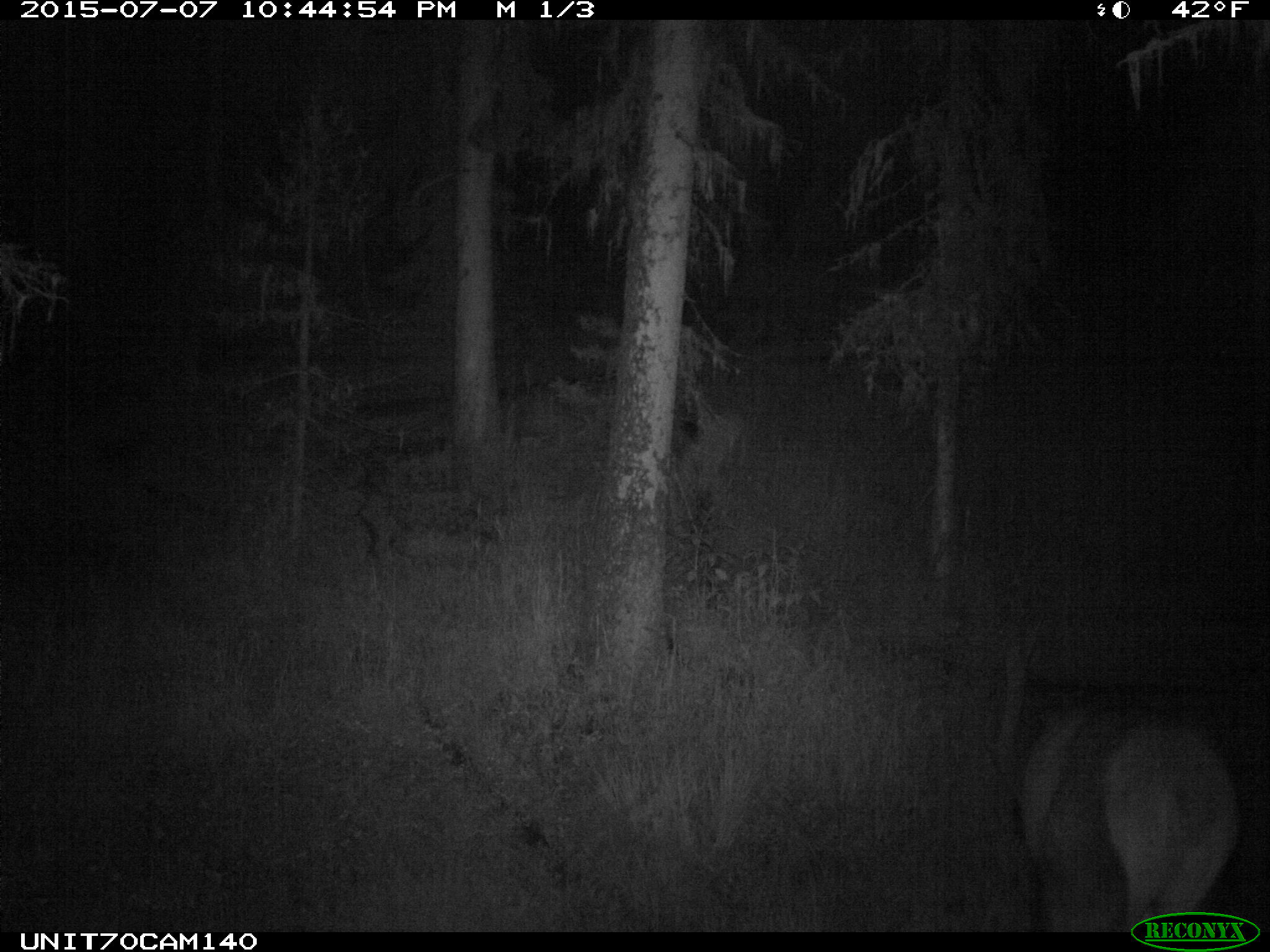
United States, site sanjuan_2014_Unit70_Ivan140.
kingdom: Animalia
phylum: Chordata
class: Mammalia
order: Artiodactyla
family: Cervidae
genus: Cervus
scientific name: Cervus elaphus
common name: red deer